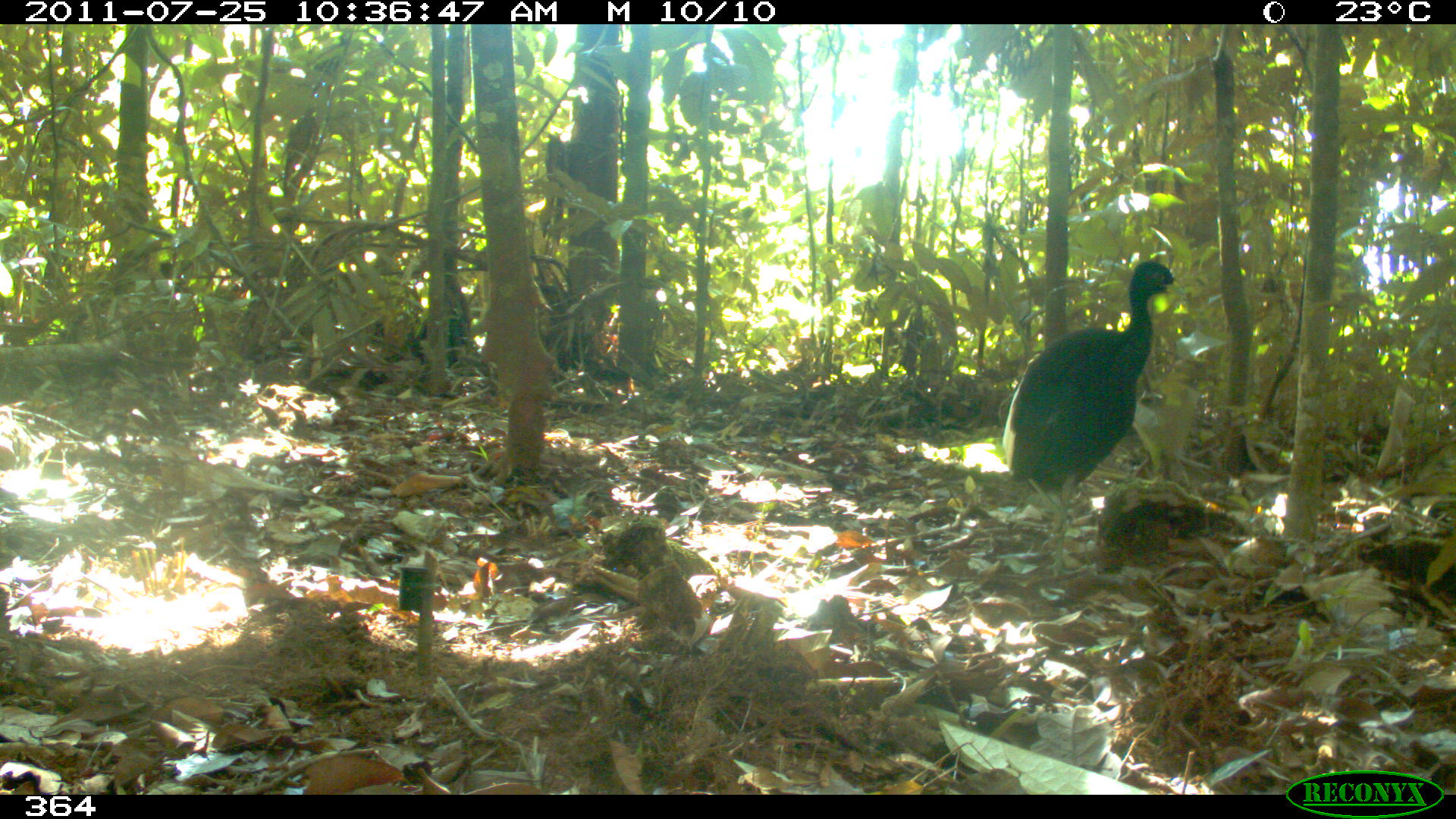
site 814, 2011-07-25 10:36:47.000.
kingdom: Animalia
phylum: Chordata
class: Aves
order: Gruiformes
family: Psophiidae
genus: Psophia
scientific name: Psophia leucoptera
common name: pale-winged trumpeter